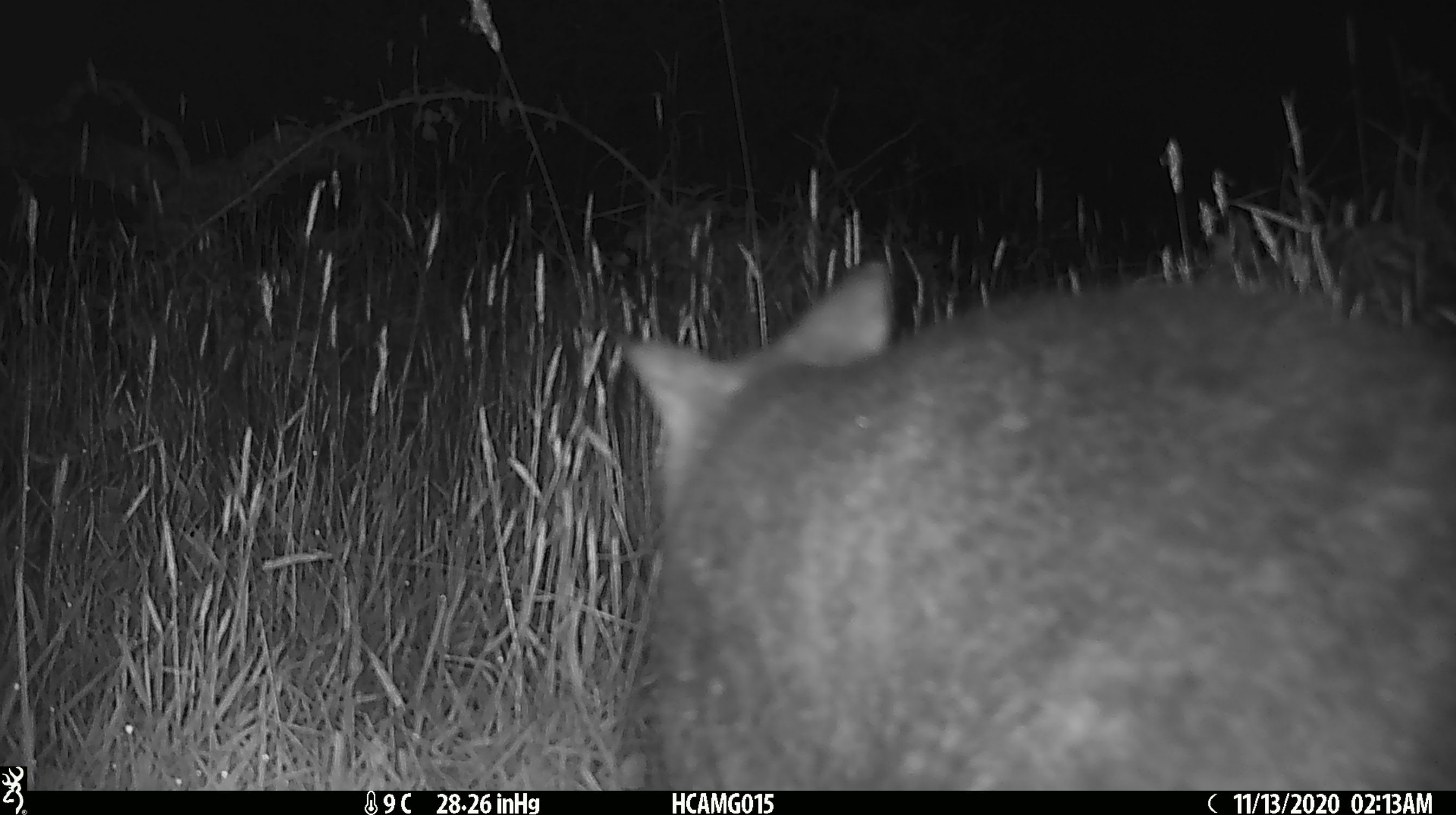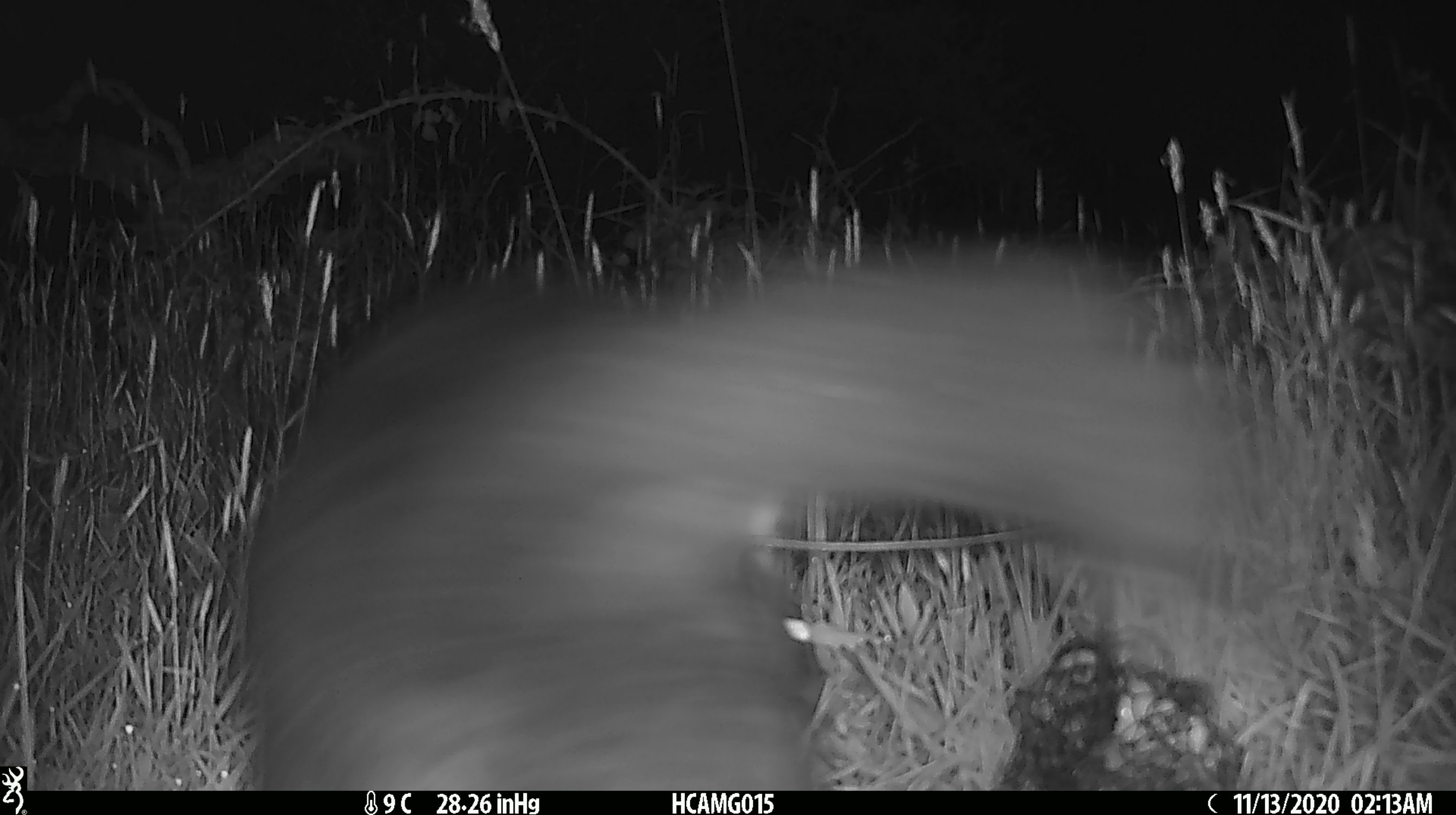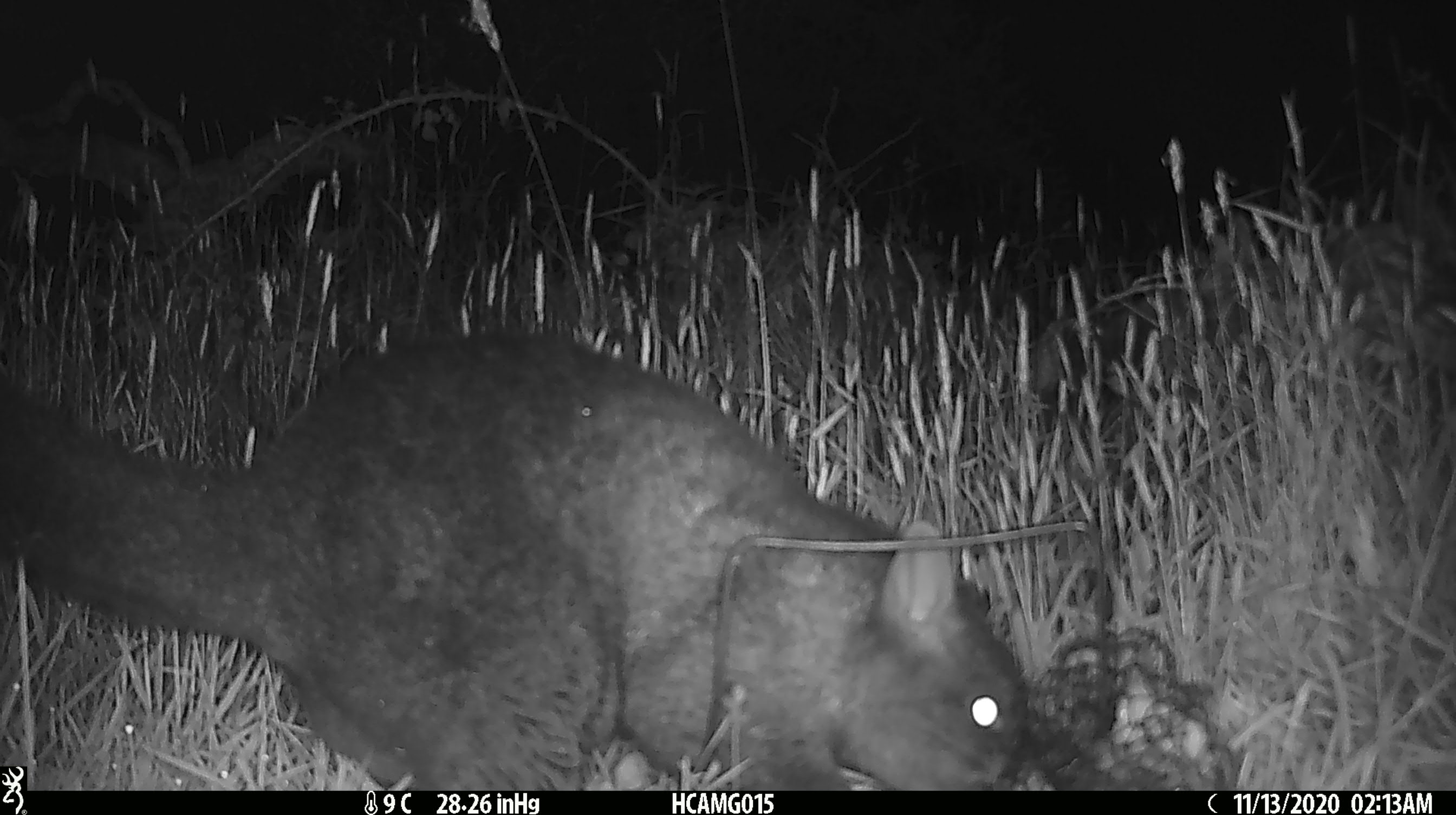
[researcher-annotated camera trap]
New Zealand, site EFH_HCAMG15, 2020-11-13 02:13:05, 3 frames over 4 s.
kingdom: Animalia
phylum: Chordata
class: Mammalia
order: Diprotodontia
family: Phalangeridae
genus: Trichosurus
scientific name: Trichosurus vulpecula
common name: common brushtail possum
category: possum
Possum (common brushtail possum) (Trichosurus vulpecula).